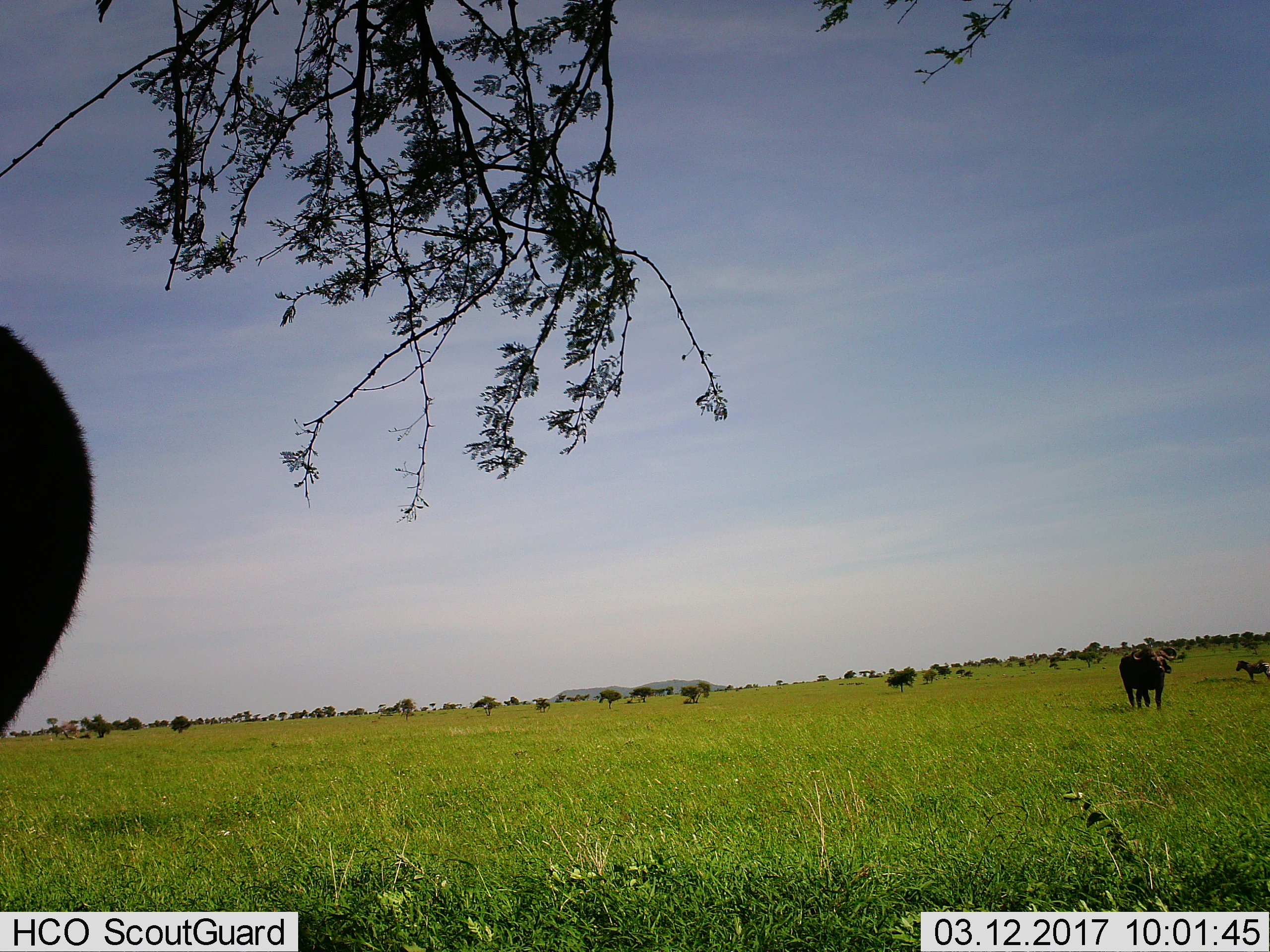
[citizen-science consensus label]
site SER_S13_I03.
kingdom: Animalia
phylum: Chordata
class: Mammalia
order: Artiodactyla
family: Bovidae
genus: Syncerus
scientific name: Syncerus caffer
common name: african buffalo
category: buffalo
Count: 2.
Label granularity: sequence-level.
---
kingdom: Animalia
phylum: Chordata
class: Mammalia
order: Perissodactyla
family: Equidae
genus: Equus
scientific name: Equus quagga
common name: plains zebra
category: zebraplains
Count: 1.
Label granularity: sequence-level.